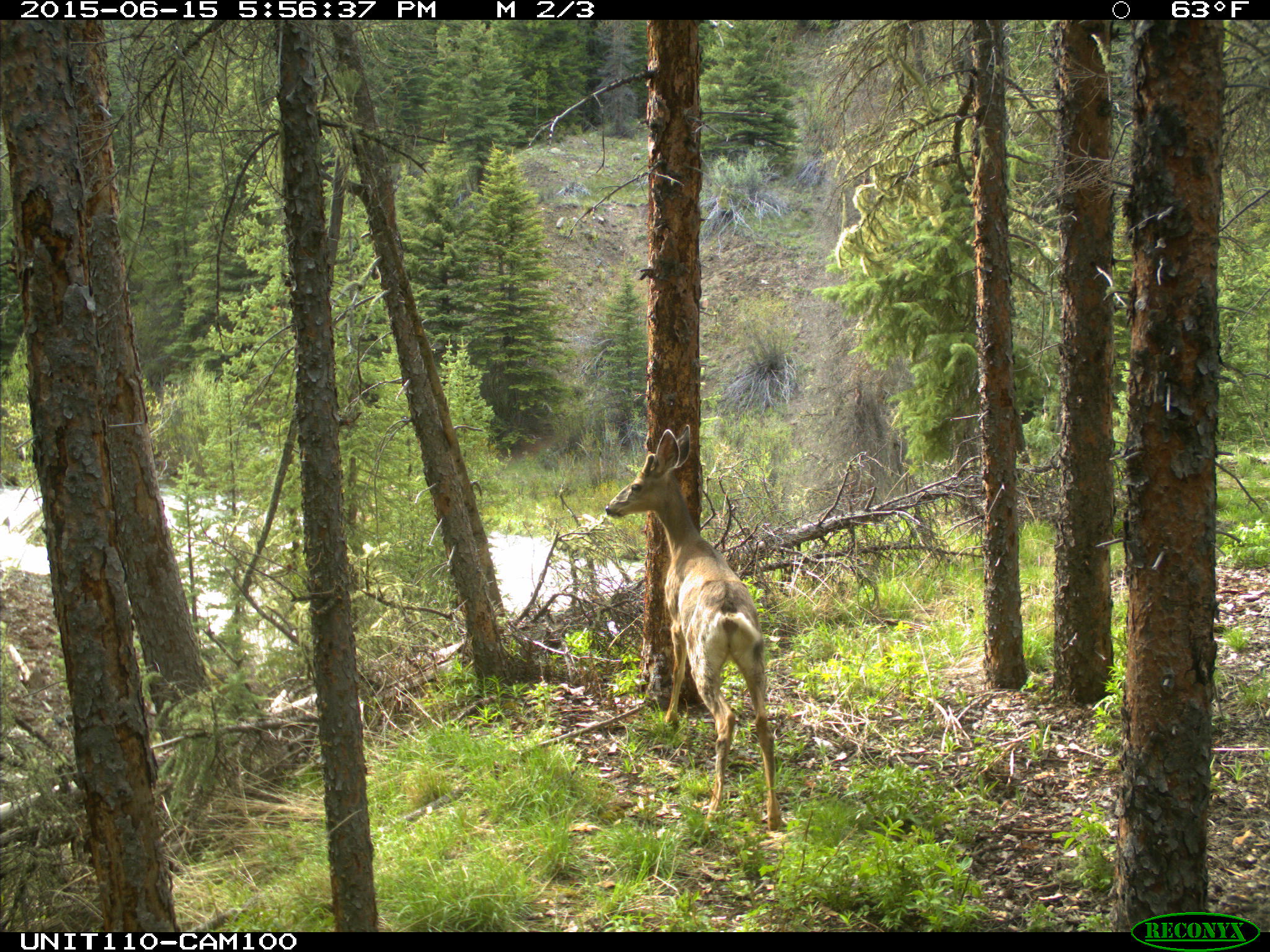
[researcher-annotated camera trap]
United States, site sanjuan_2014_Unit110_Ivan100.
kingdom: Animalia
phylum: Chordata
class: Mammalia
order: Artiodactyla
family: Cervidae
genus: Odocoileus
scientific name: Odocoileus hemionus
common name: mule deer